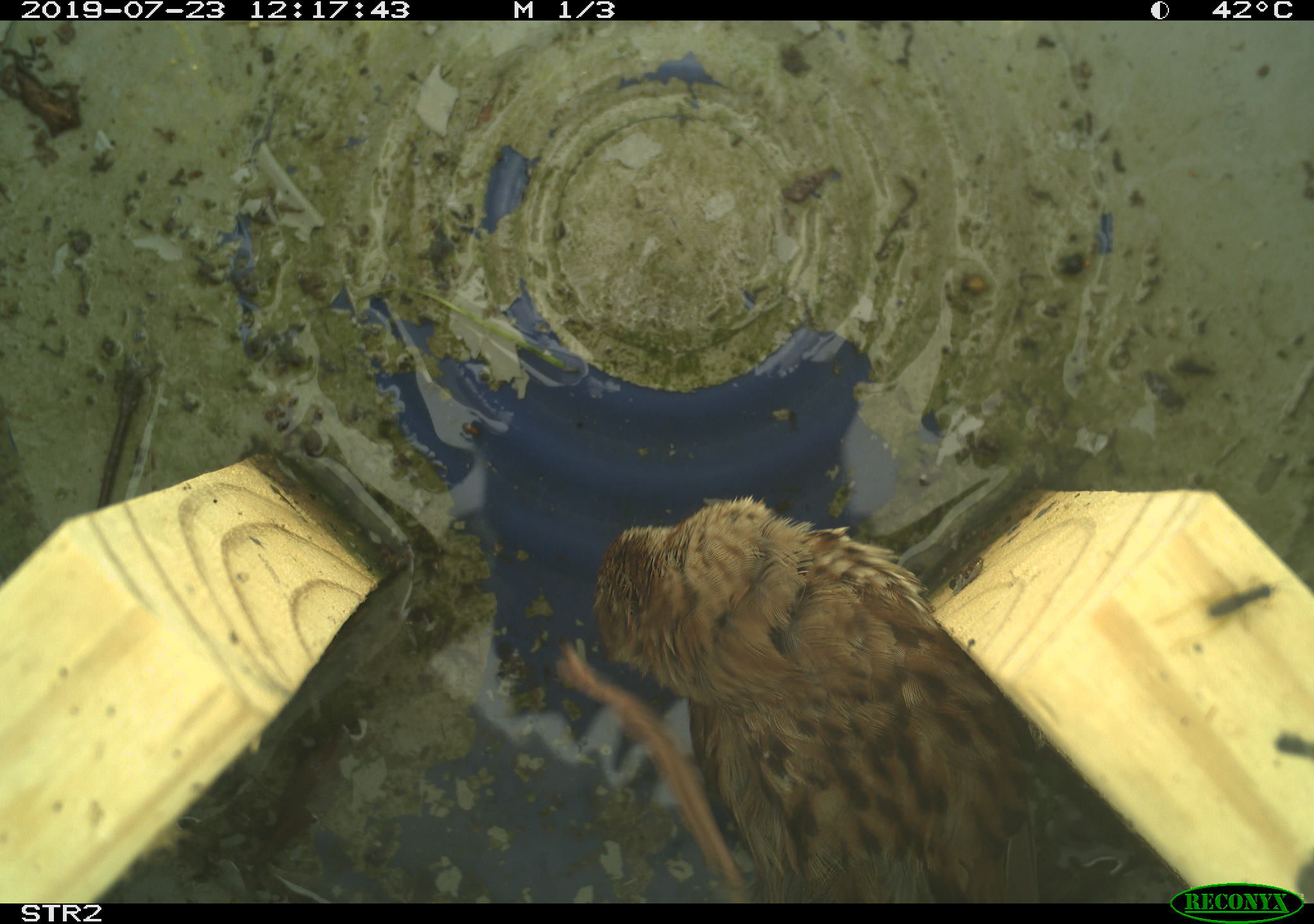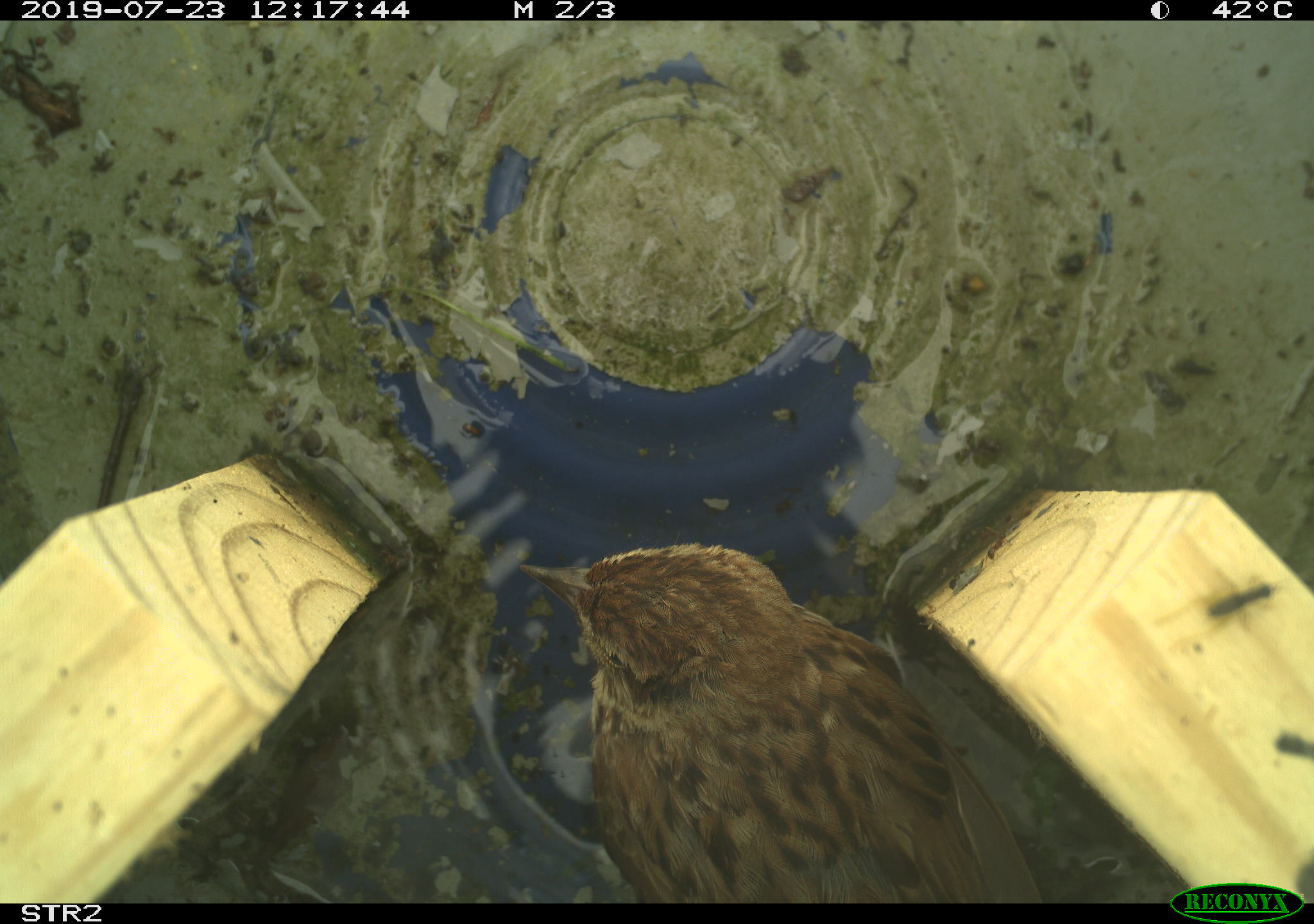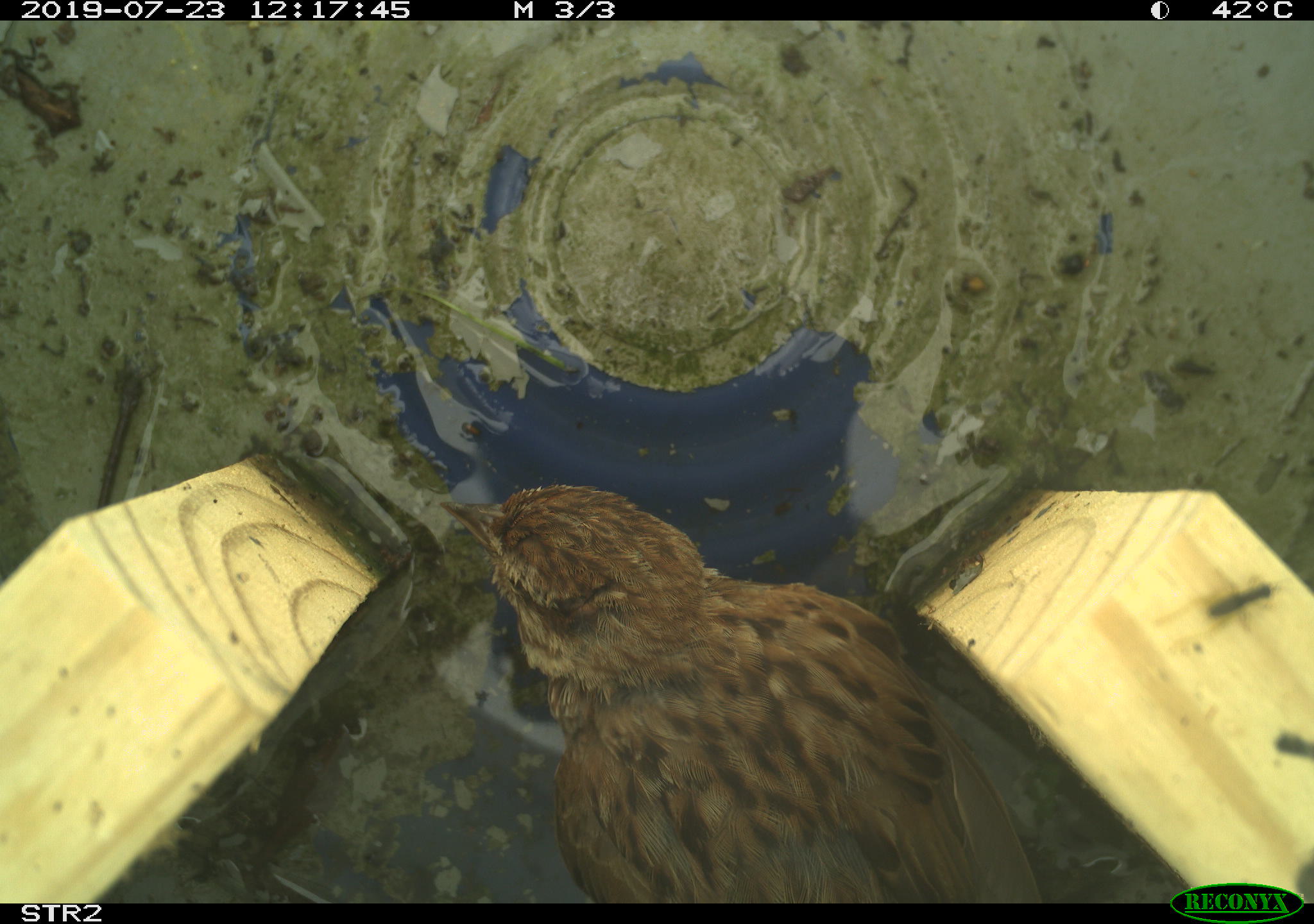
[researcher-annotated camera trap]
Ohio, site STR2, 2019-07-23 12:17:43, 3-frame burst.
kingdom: Animalia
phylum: Chordata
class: Aves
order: Passeriformes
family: Passerellidae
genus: Melospiza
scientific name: Melospiza melodia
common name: song sparrow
Song sparrow (Melospiza melodia).